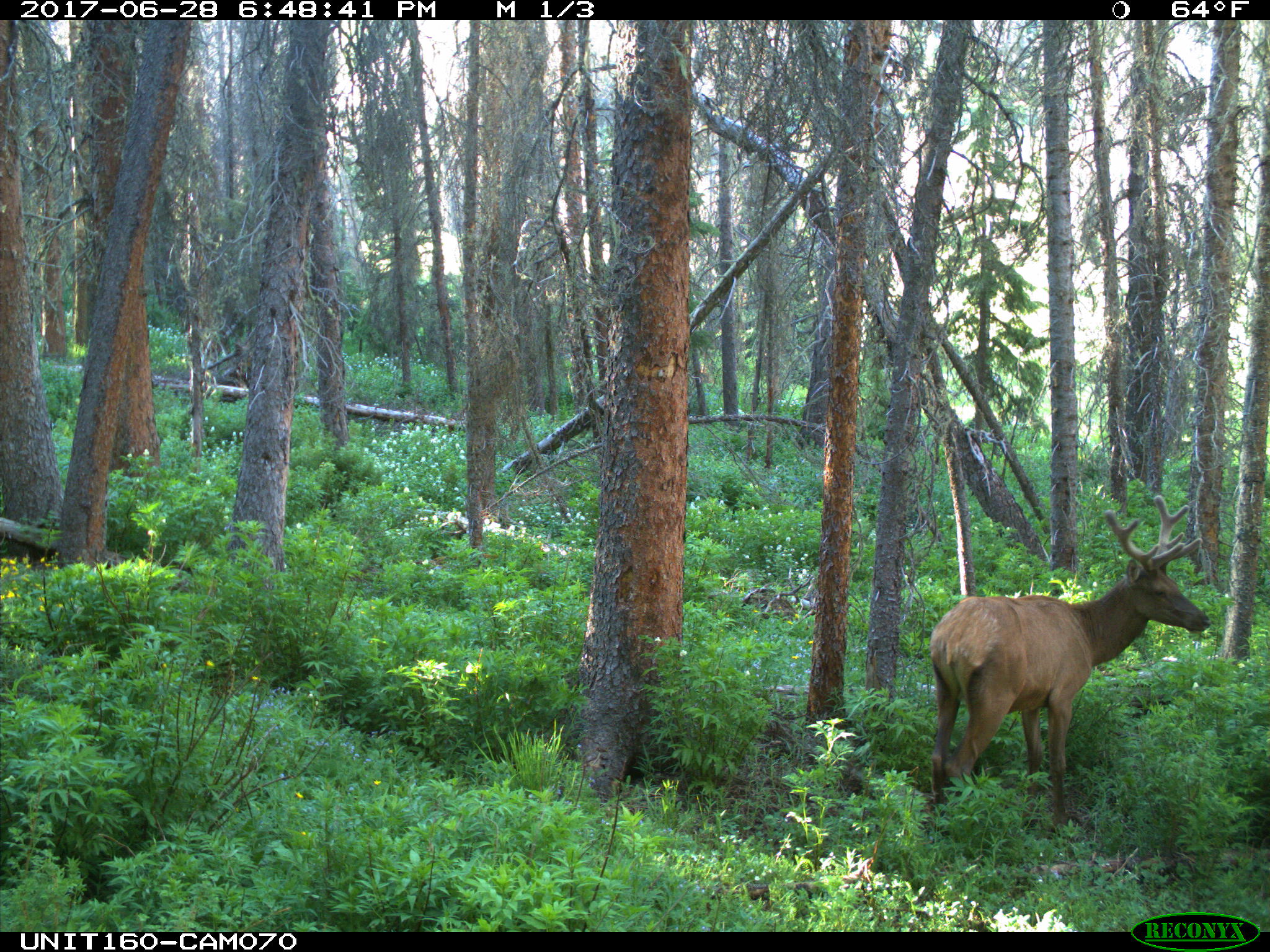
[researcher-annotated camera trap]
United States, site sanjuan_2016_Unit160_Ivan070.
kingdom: Animalia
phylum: Chordata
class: Mammalia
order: Artiodactyla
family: Cervidae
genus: Cervus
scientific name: Cervus elaphus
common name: red deer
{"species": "Cervus elaphus (red deer)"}